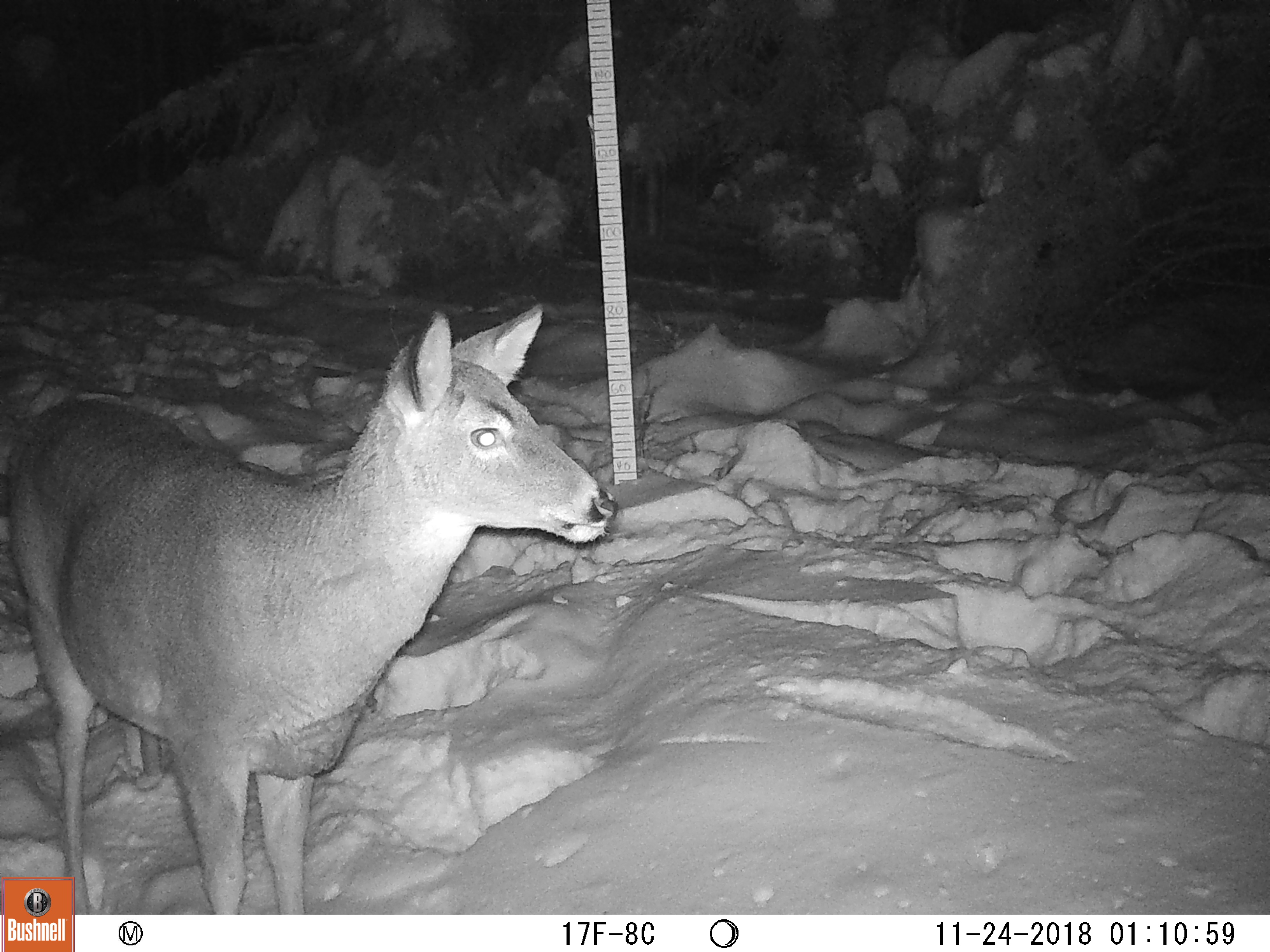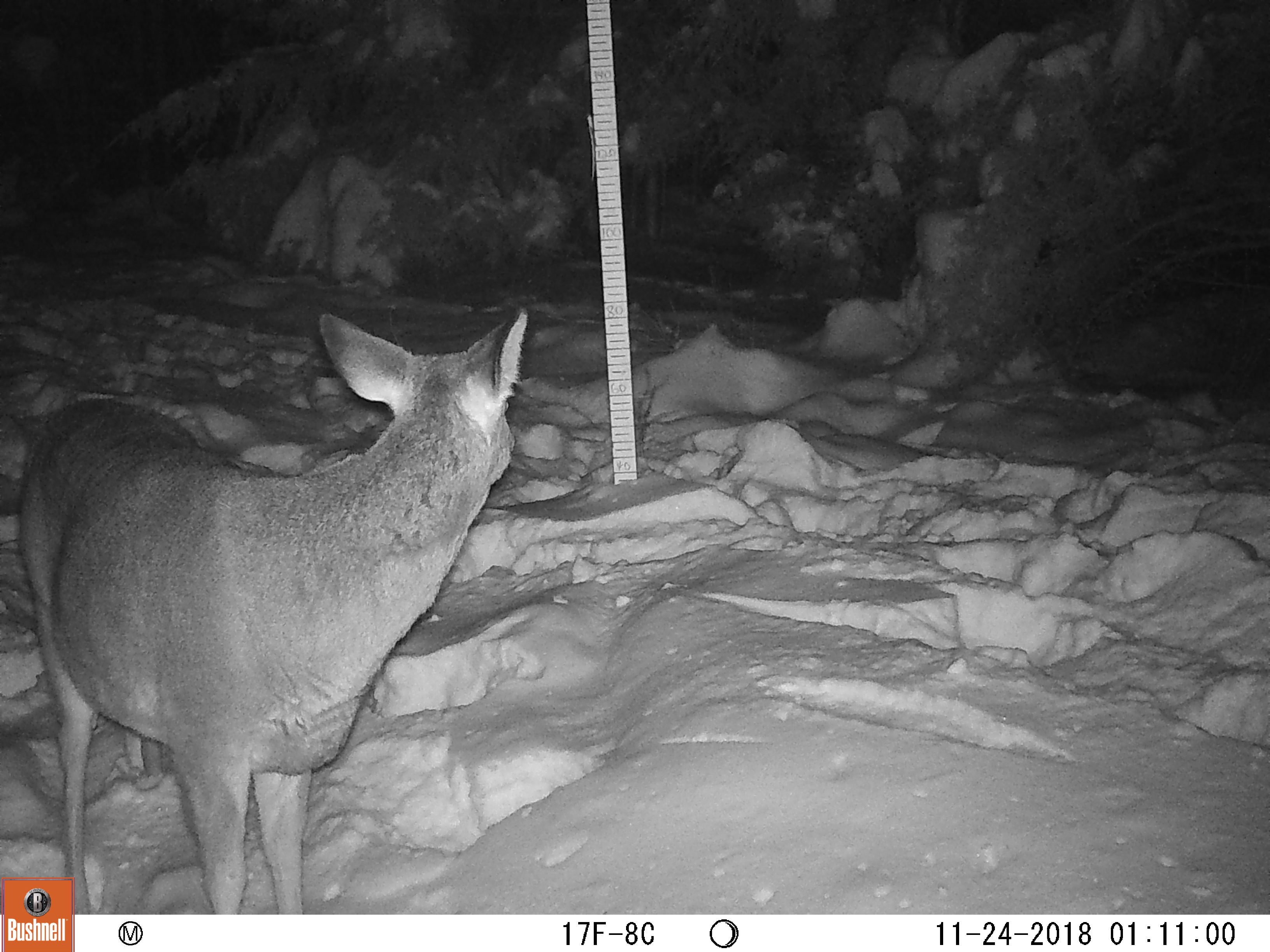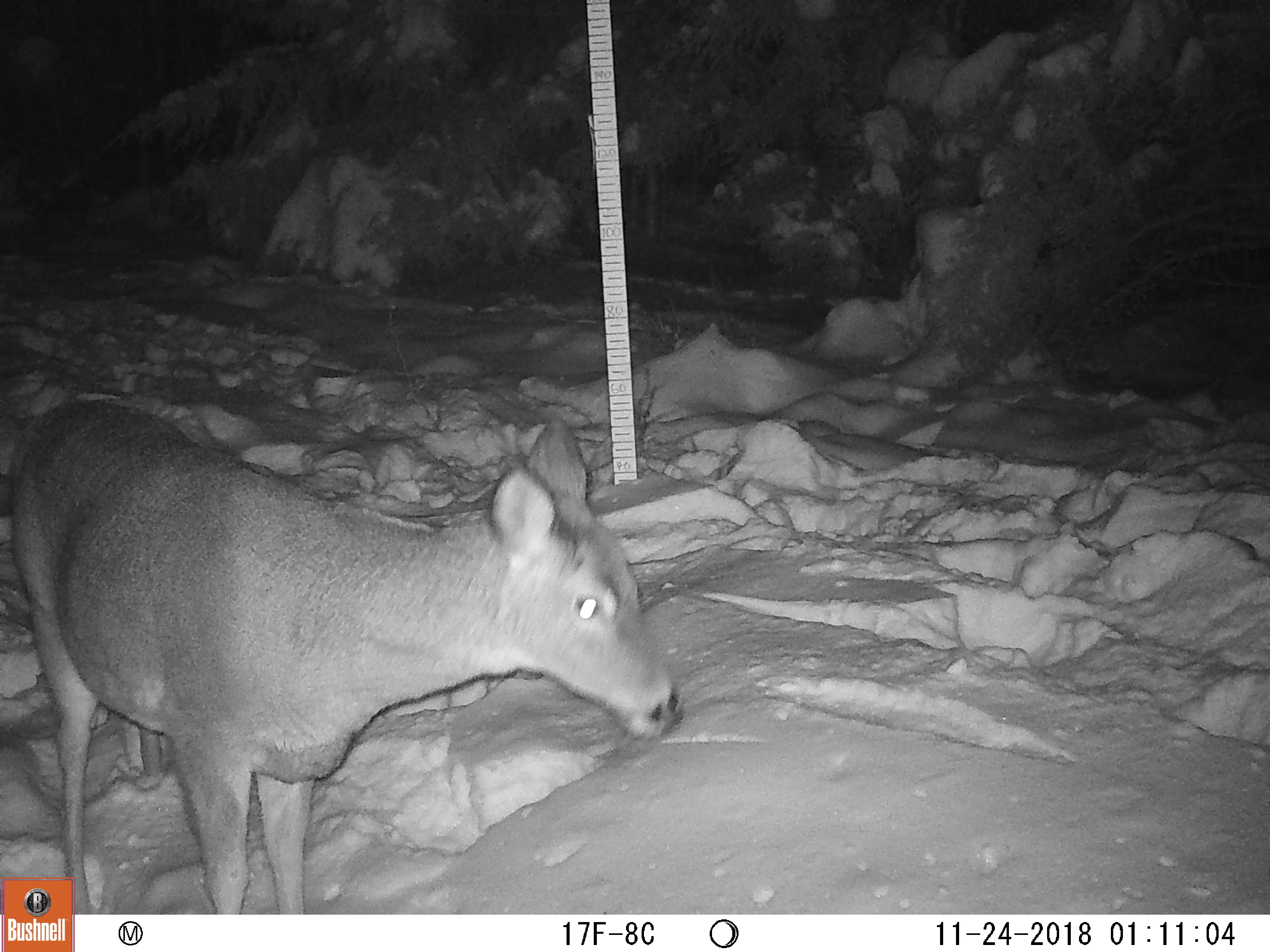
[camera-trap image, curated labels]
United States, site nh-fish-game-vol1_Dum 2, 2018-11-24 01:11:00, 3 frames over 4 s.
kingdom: Animalia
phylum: Chordata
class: Mammalia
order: Artiodactyla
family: Cervidae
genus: Odocoileus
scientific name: Odocoileus virginianus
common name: white-tailed deer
White-tailed deer (Odocoileus virginianus).